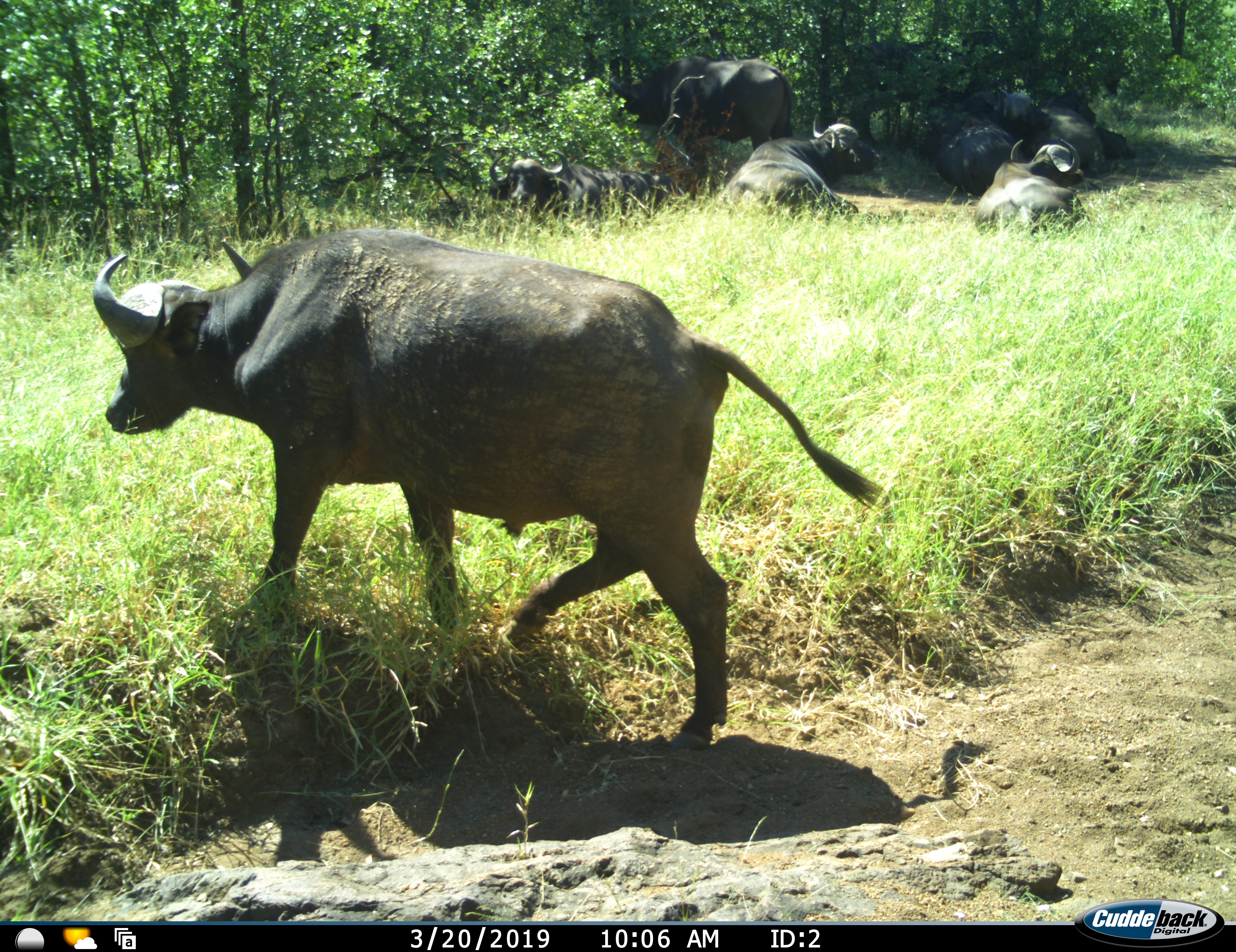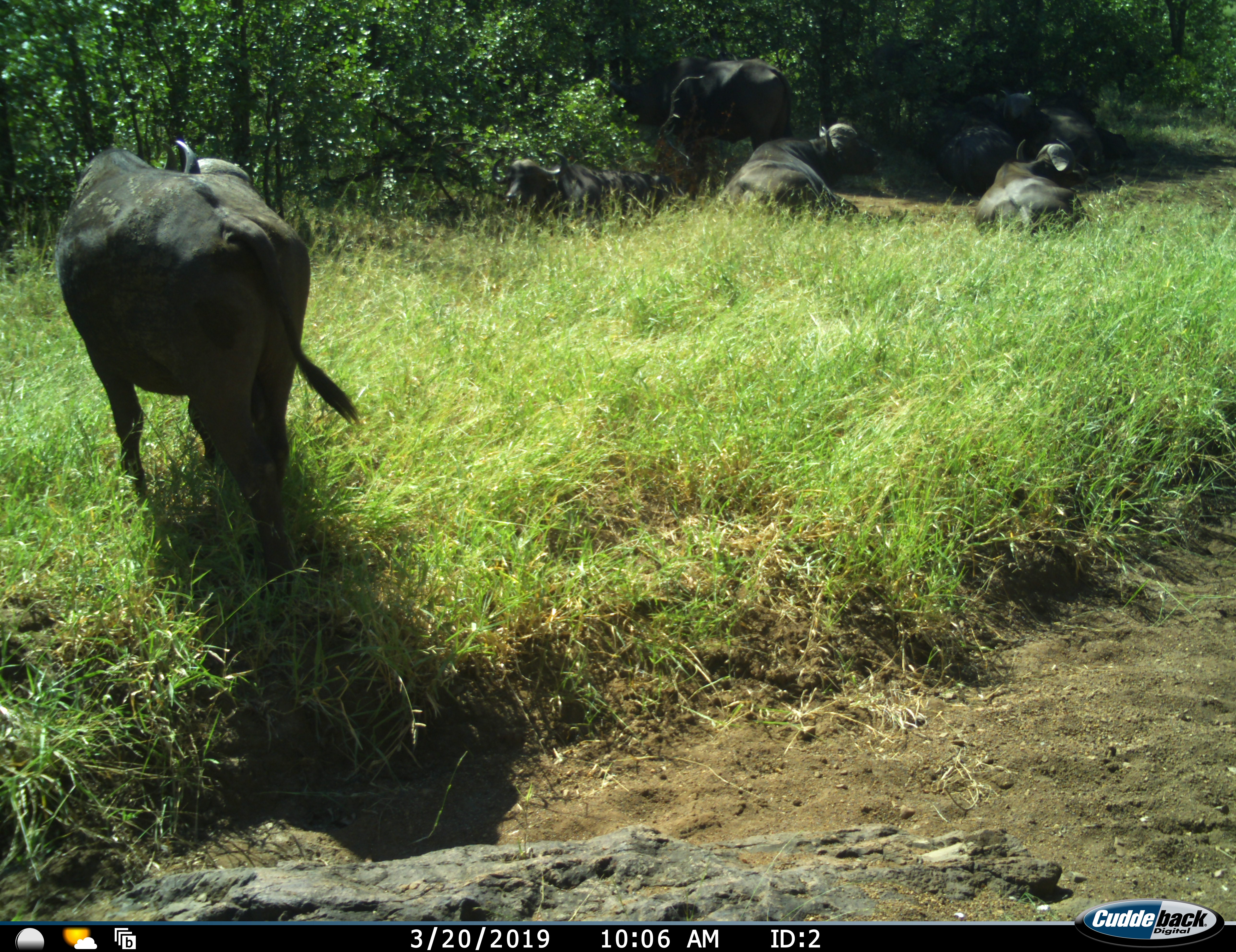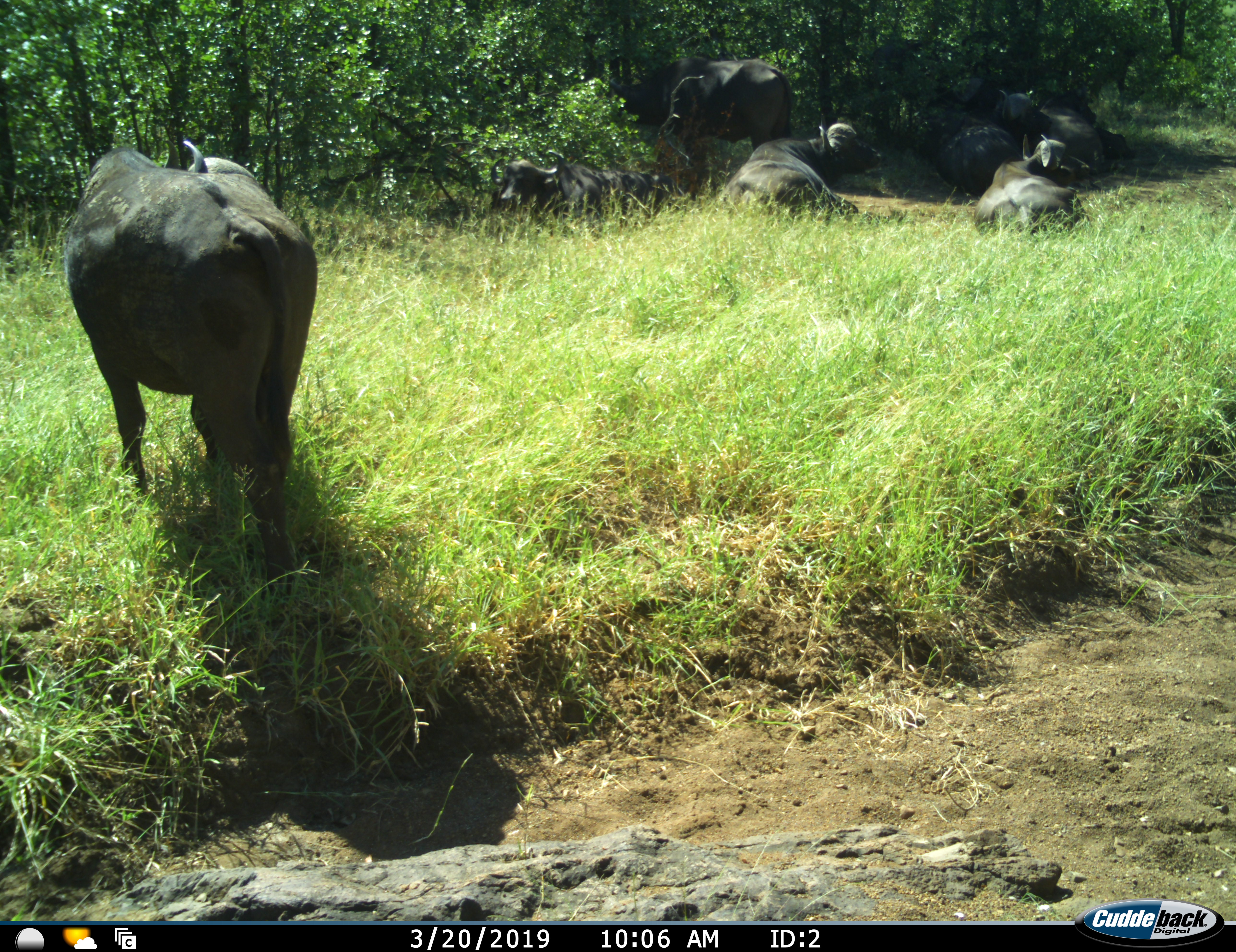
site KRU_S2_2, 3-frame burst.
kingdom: Animalia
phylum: Chordata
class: Mammalia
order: Artiodactyla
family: Bovidae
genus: Syncerus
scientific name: Syncerus caffer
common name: african buffalo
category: buffalo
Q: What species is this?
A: Buffalo (african buffalo) (Syncerus caffer).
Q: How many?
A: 8.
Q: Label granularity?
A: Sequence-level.